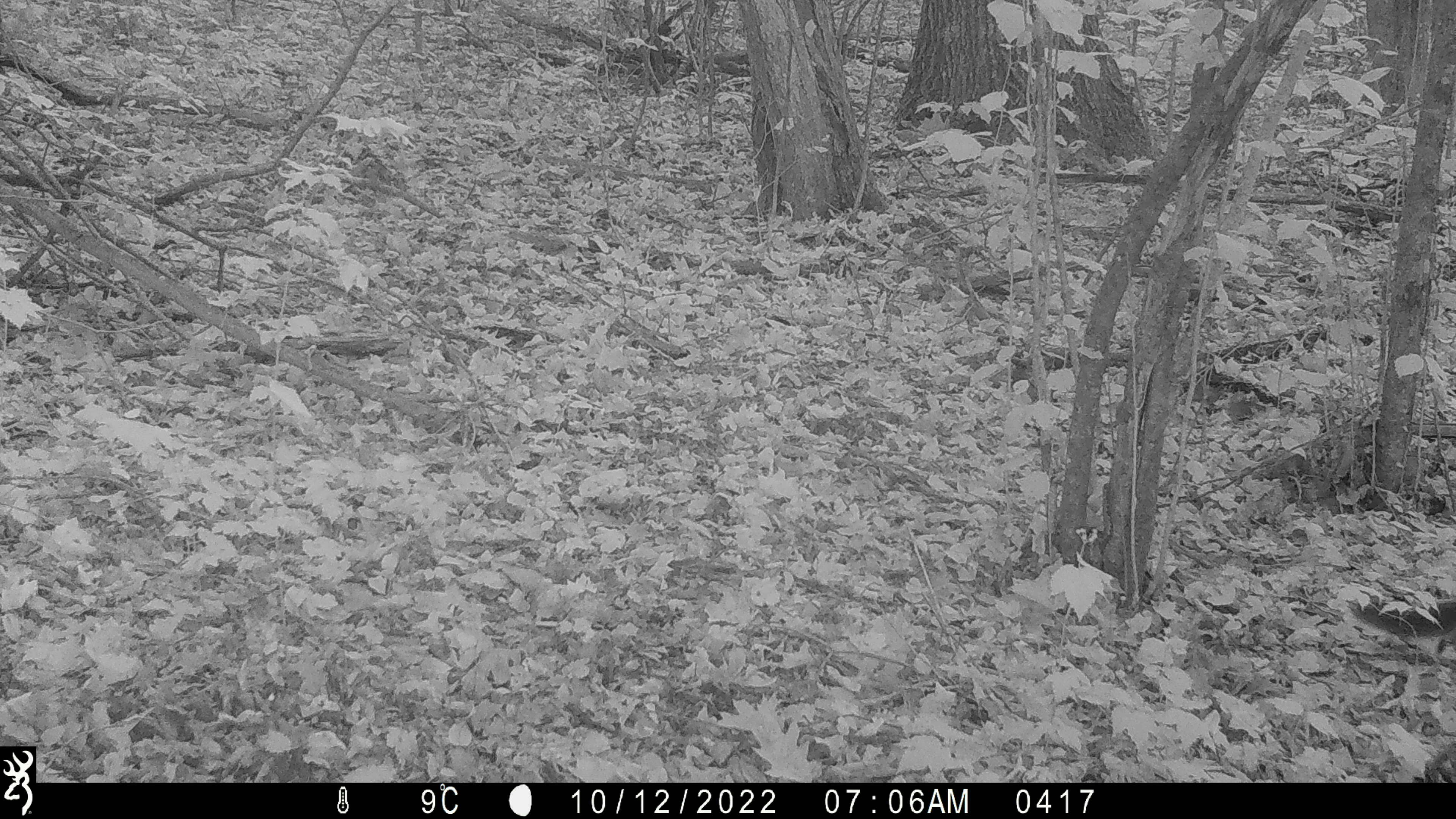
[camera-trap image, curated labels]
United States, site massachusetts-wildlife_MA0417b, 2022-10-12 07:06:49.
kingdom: Animalia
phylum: Chordata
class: Mammalia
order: Rodentia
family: Sciuridae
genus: Sciurus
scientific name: Sciurus carolinensis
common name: gray squirrel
Gray squirrel (Sciurus carolinensis).